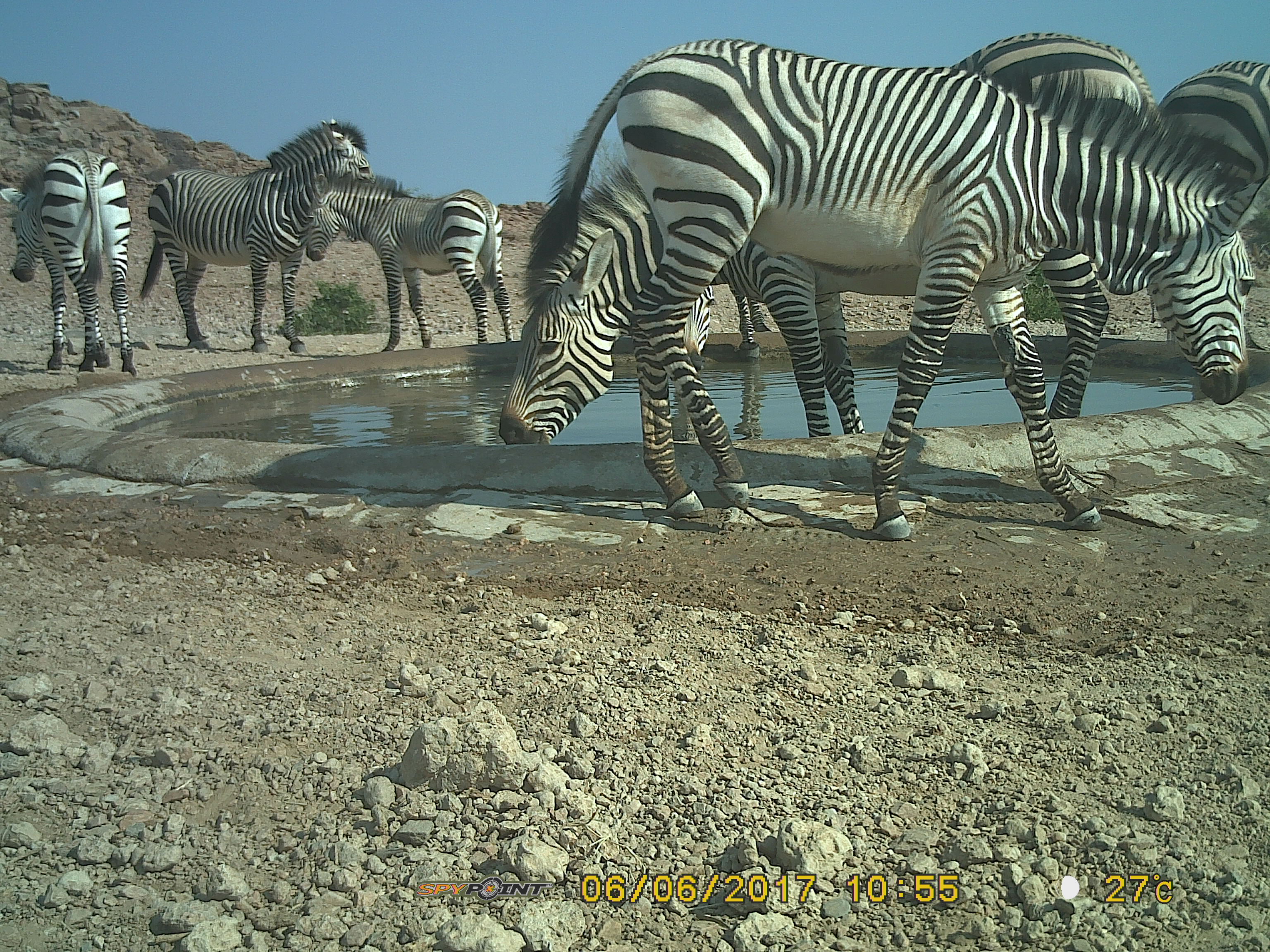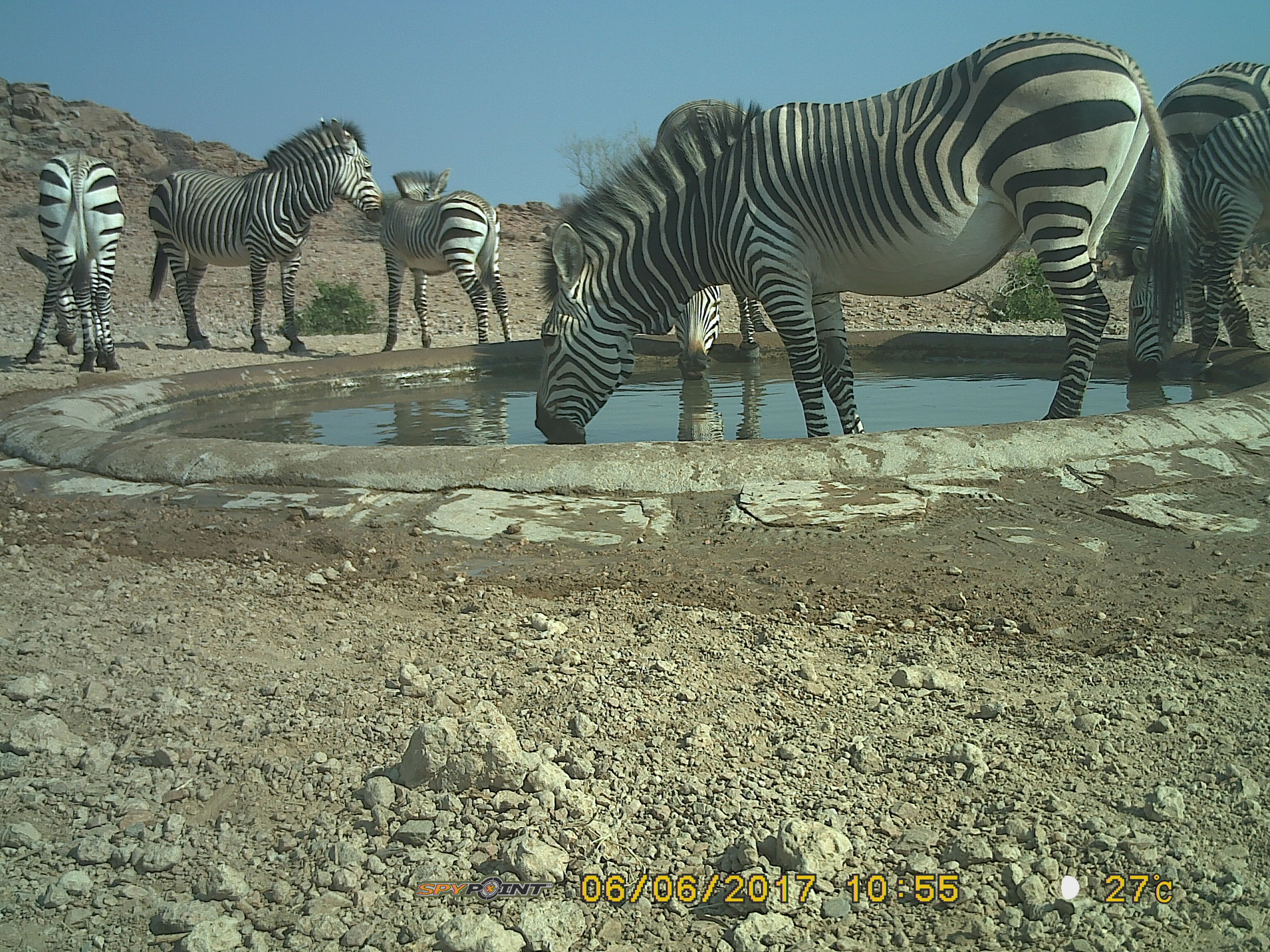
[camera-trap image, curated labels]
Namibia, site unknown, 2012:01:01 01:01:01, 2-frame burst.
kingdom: Animalia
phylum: Chordata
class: Mammalia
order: Perissodactyla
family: Equidae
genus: Equus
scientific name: Equus zebra hartmannae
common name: hartmann's mountain zebra